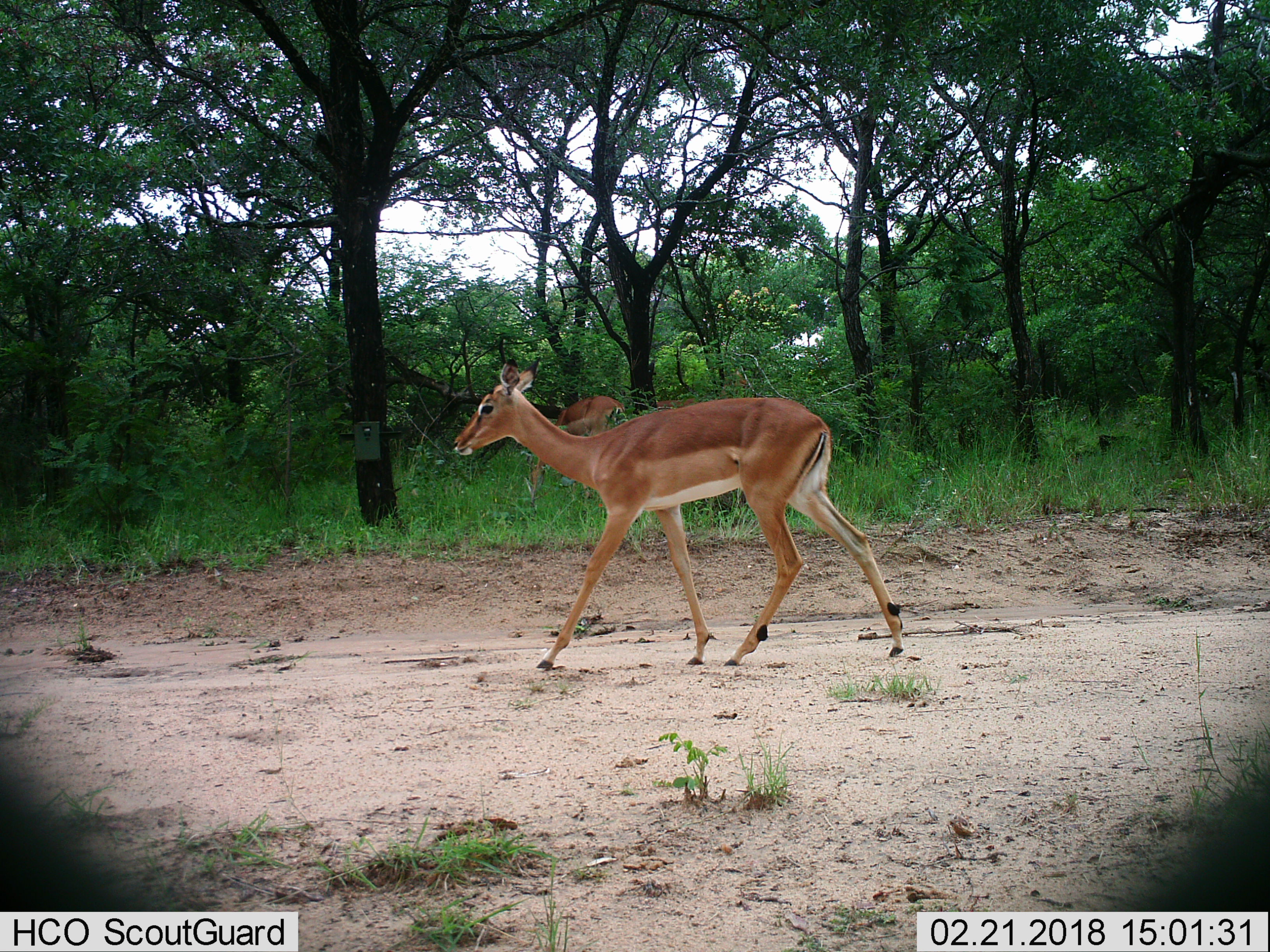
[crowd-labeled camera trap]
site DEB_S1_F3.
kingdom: Animalia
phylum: Chordata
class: Mammalia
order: Artiodactyla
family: Bovidae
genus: Aepyceros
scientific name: Aepyceros melampus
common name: impala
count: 3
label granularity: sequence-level